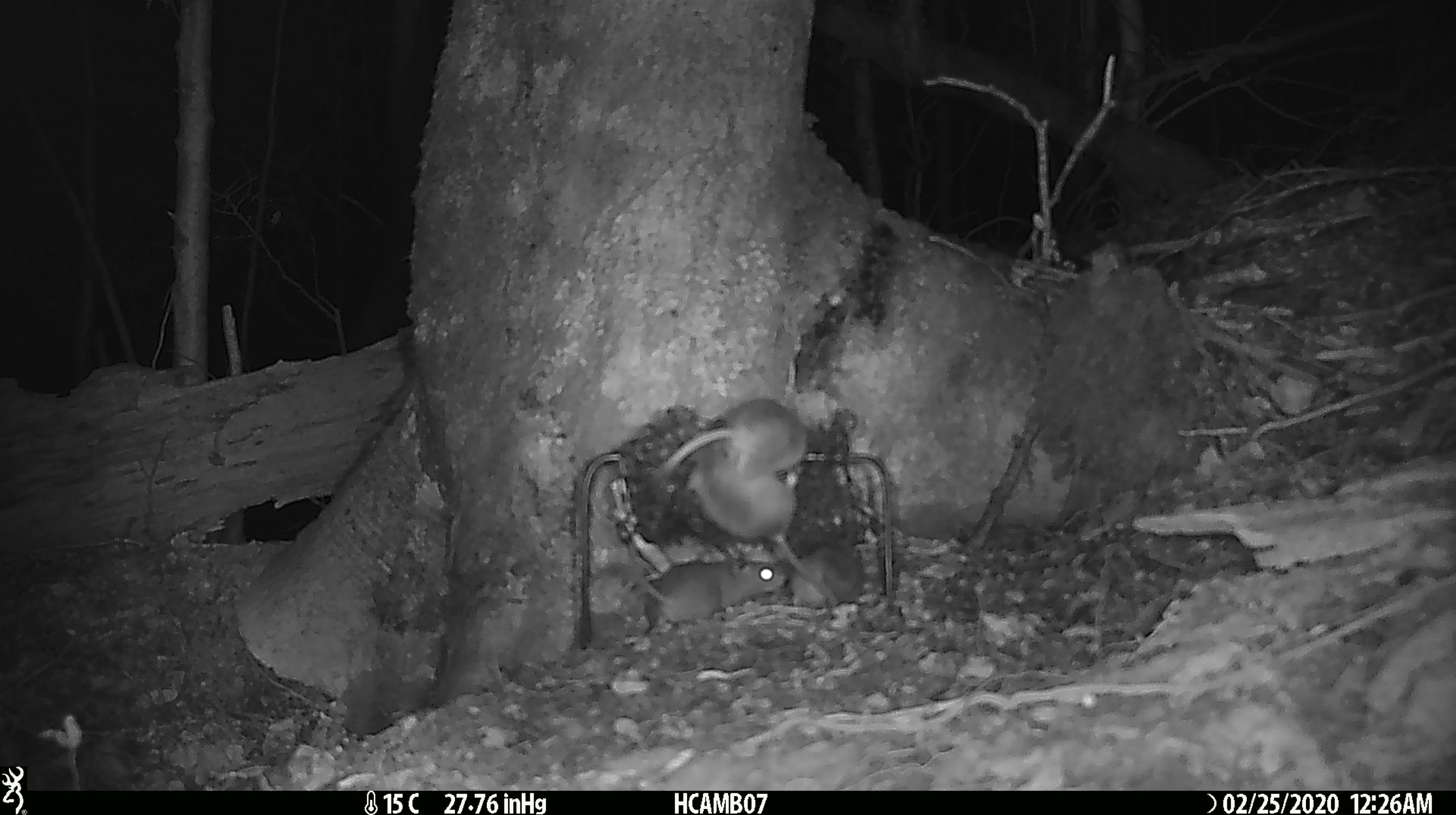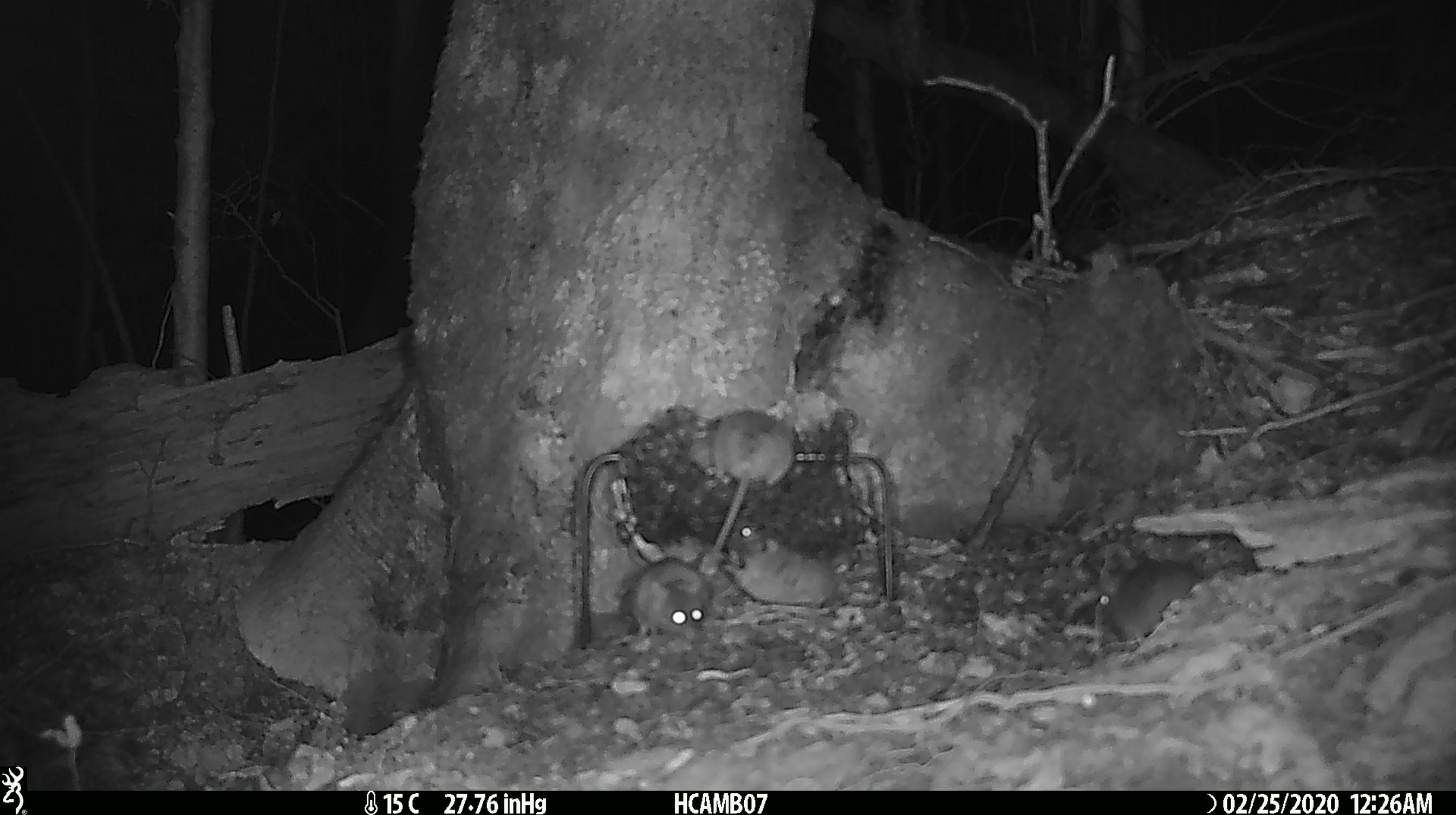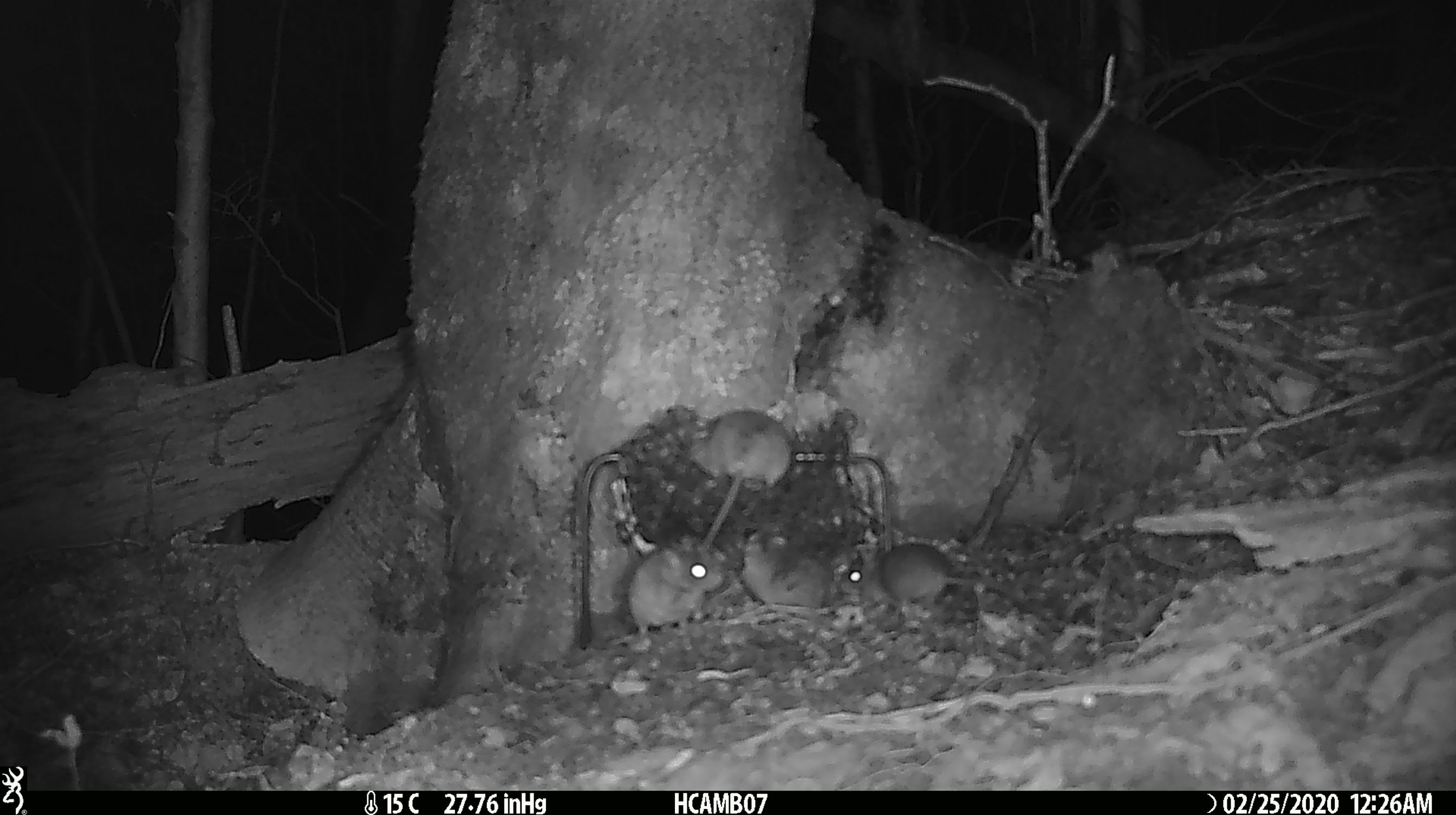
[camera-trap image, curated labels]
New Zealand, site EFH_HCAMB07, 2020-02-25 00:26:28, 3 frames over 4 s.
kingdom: Animalia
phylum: Chordata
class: Mammalia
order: Rodentia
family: Muridae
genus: Mus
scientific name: Mus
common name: mouse